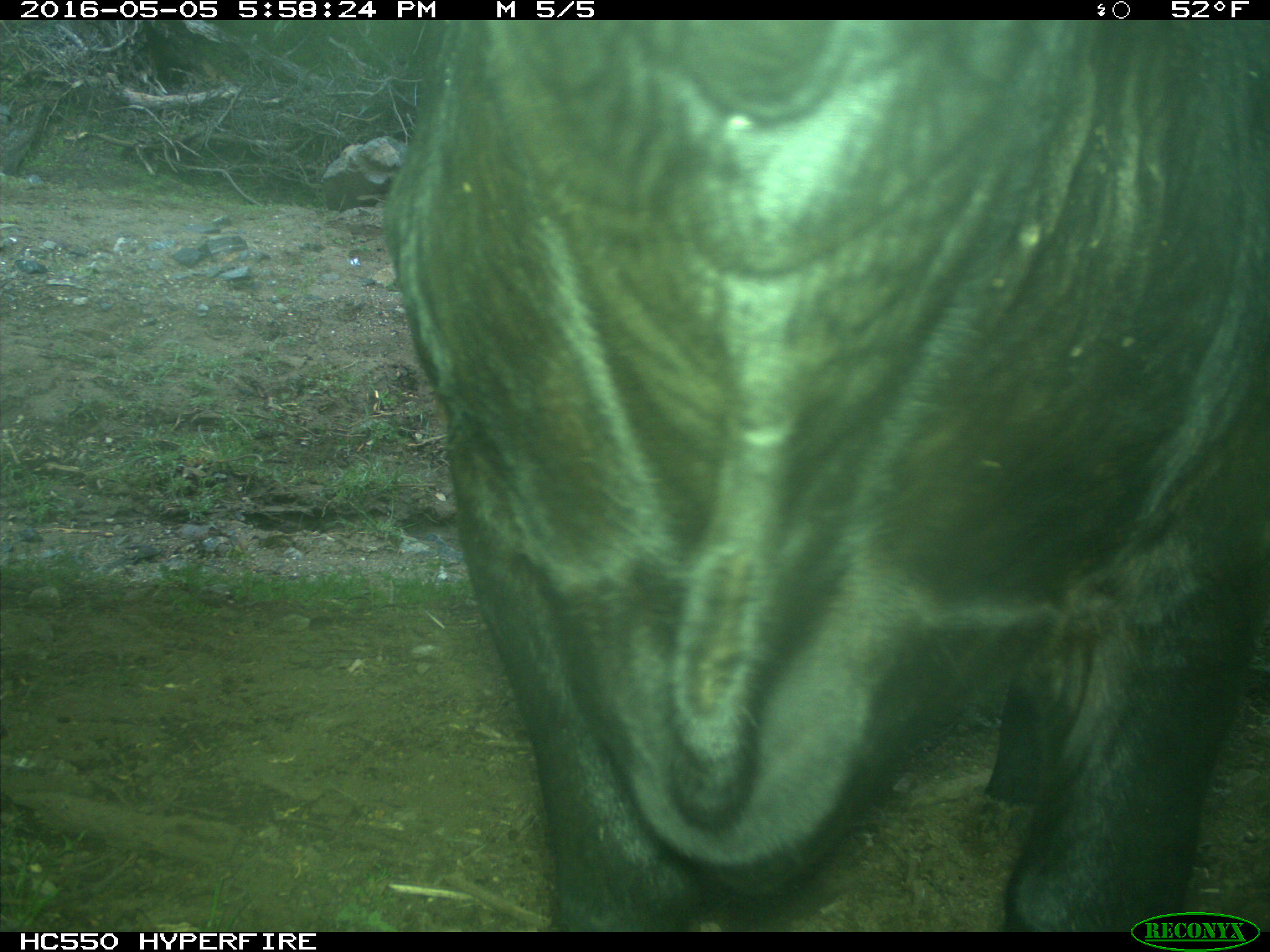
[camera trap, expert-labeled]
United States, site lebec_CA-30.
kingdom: Animalia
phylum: Chordata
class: Mammalia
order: Artiodactyla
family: Bovidae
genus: Bos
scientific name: Bos taurus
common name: domestic cow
Bos taurus (domestic cow).